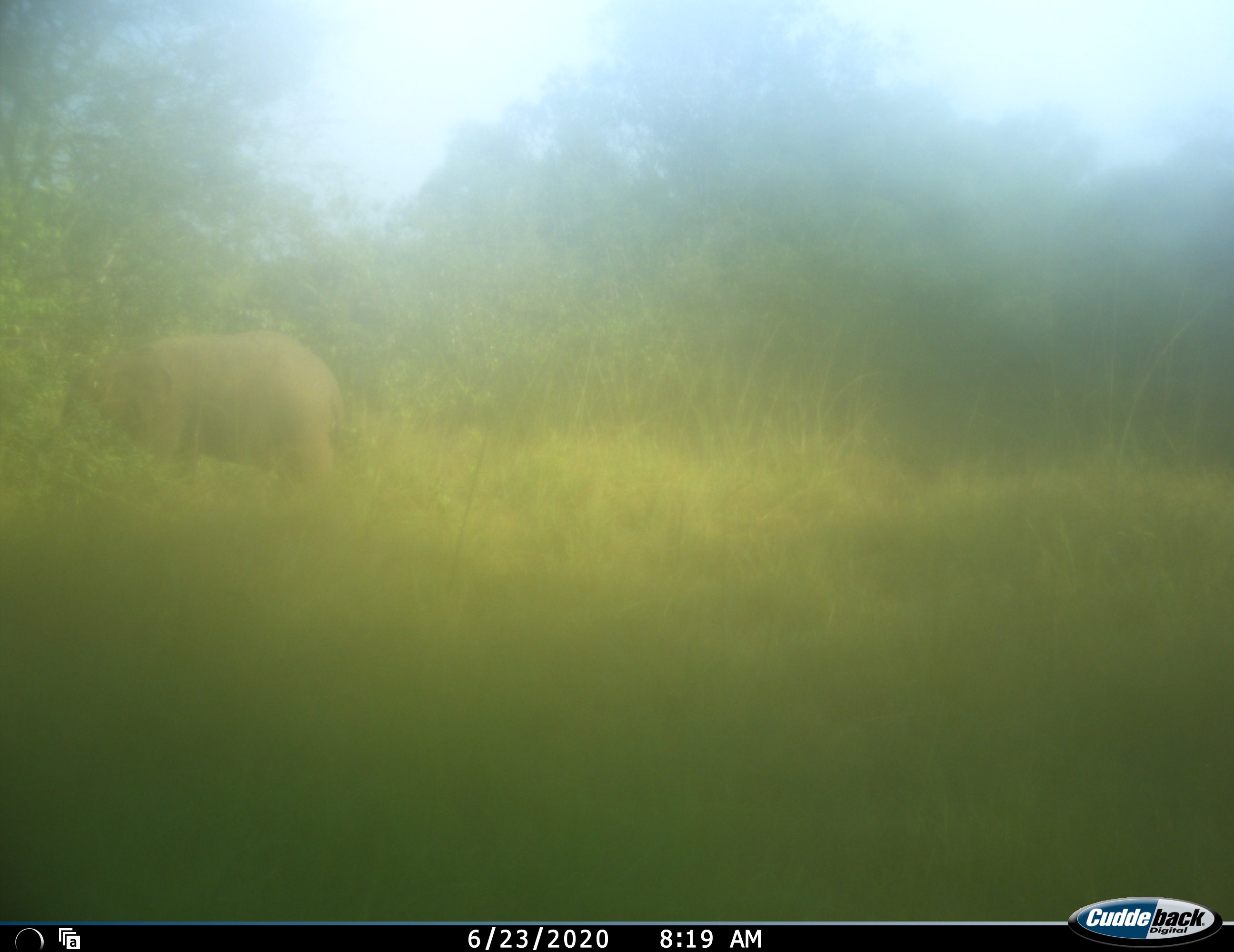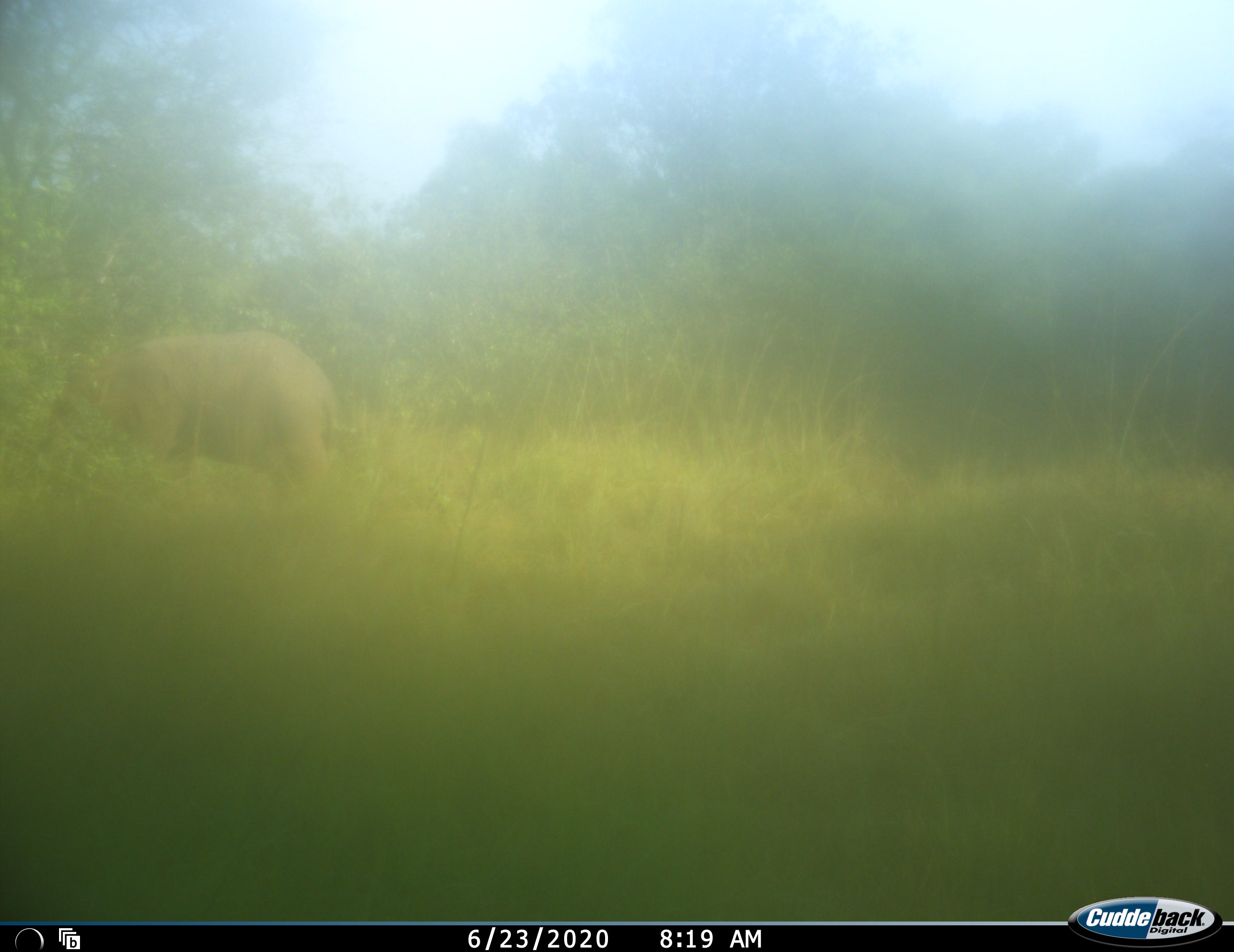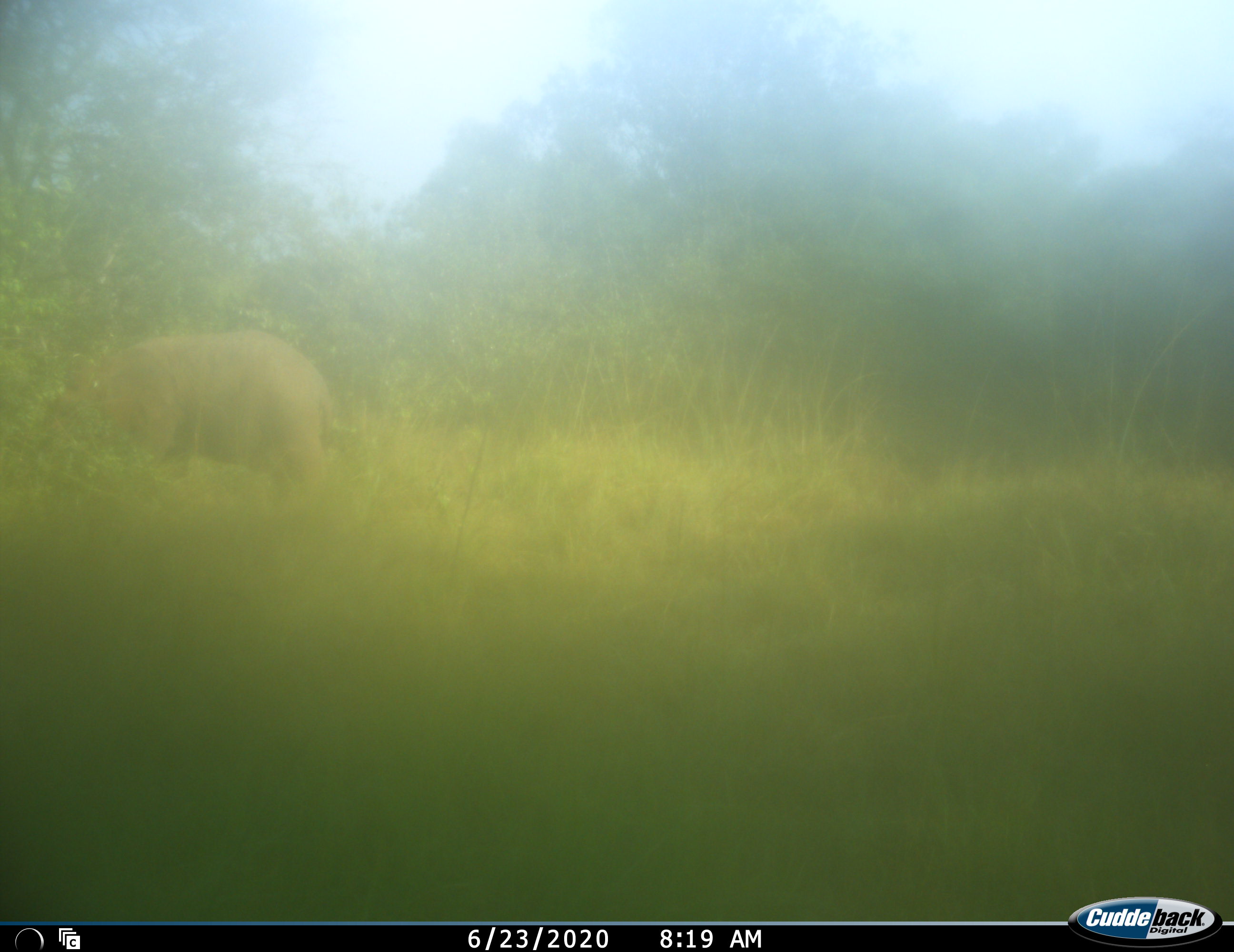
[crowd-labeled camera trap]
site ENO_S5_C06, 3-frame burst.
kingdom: Animalia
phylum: Chordata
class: Mammalia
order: Proboscidea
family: Elephantidae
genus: Loxodonta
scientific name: Loxodonta africana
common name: african bush elephant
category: elephant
Elephant (african bush elephant) (Loxodonta africana), count 1. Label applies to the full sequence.